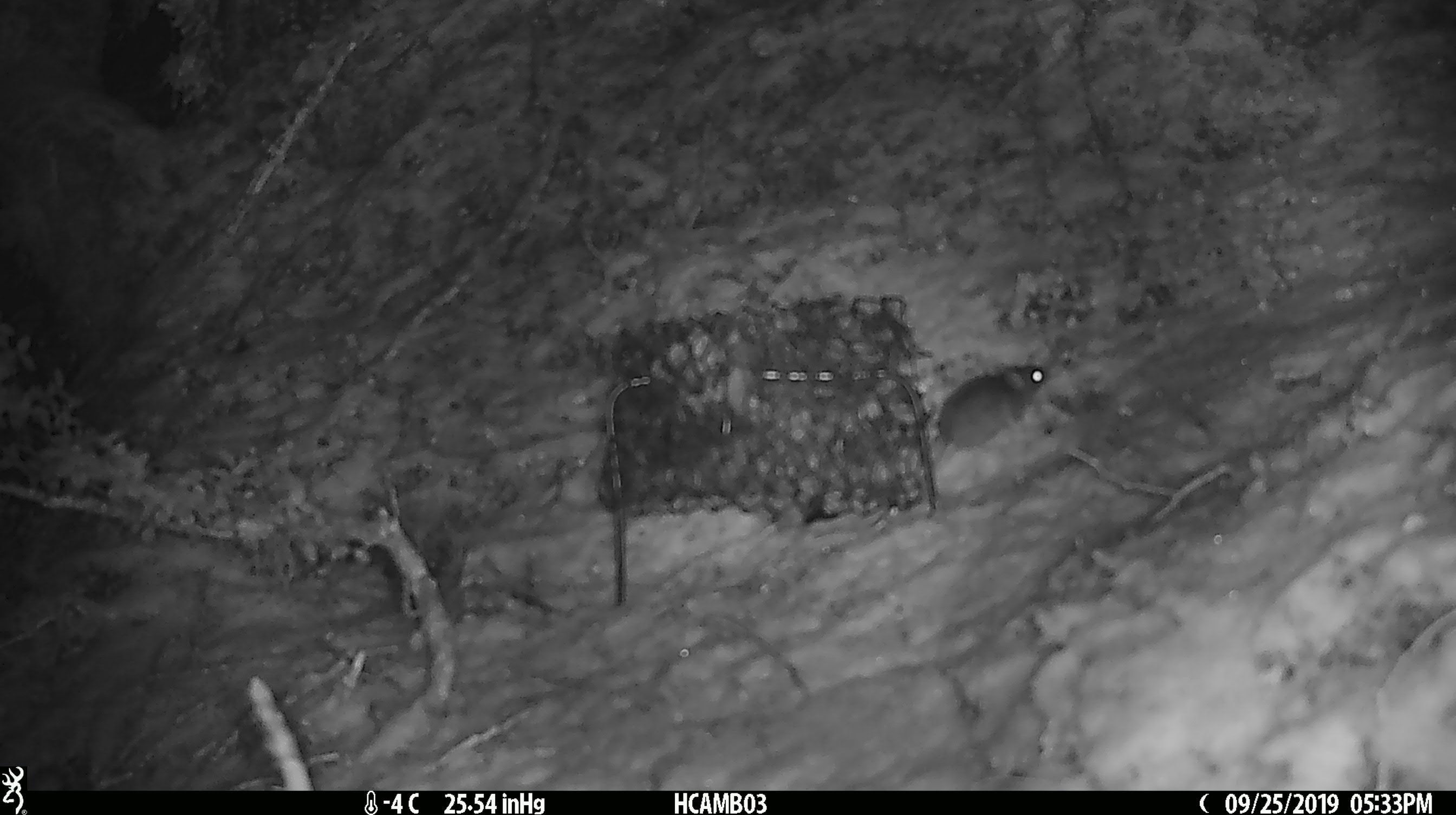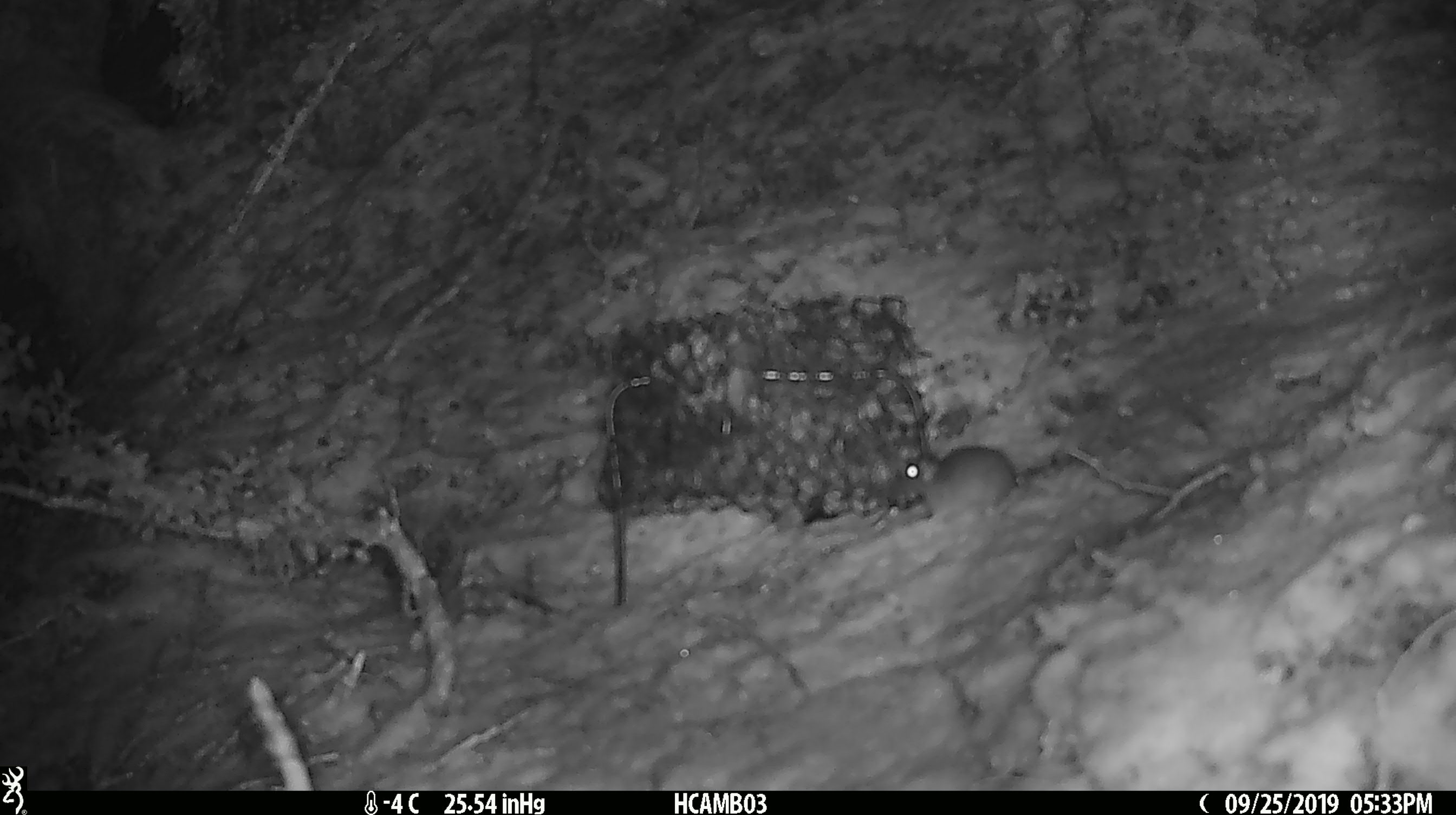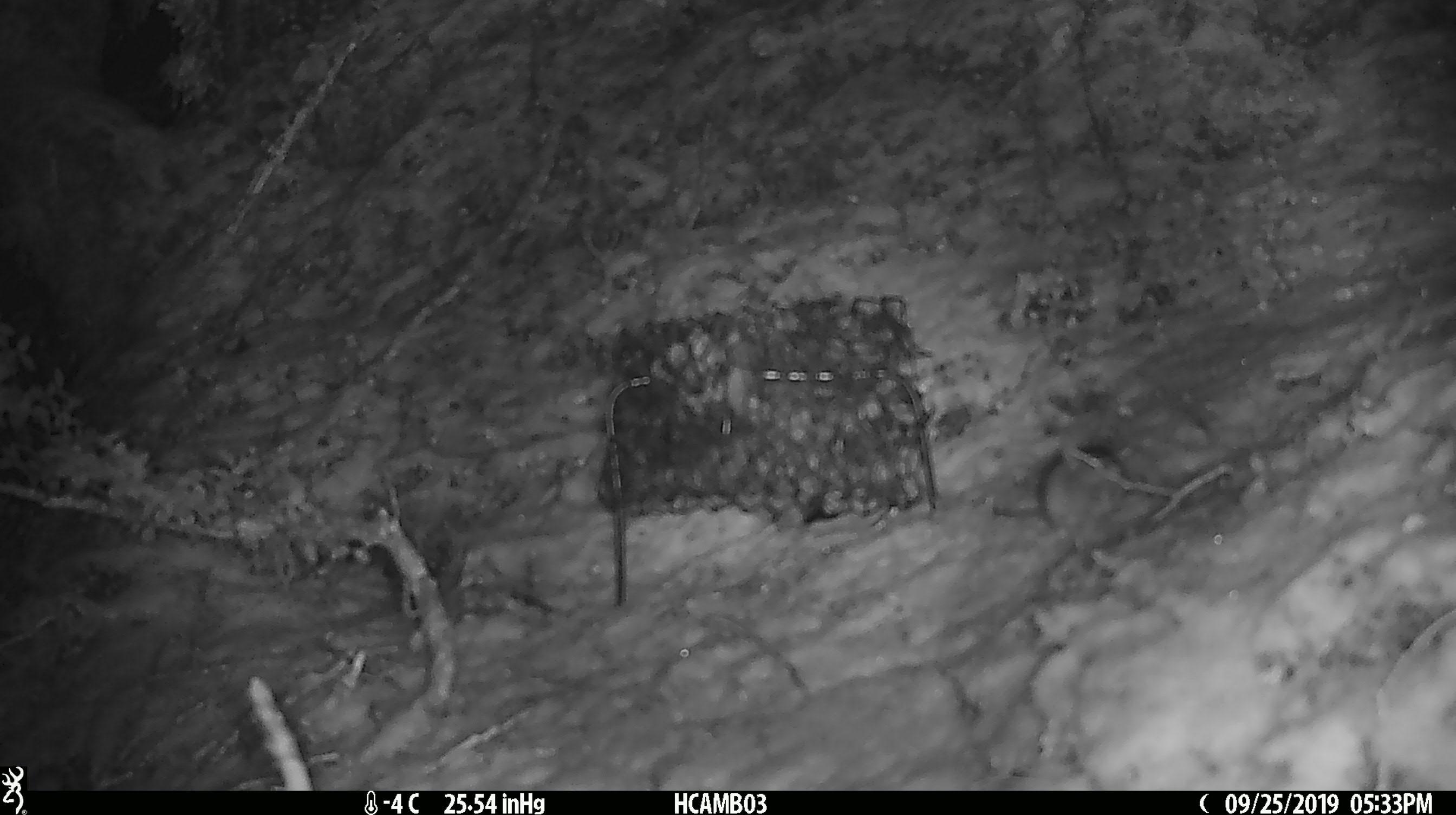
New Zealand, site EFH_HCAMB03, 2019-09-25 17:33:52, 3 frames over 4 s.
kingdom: Animalia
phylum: Chordata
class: Mammalia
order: Rodentia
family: Muridae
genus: Mus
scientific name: Mus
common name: mouse